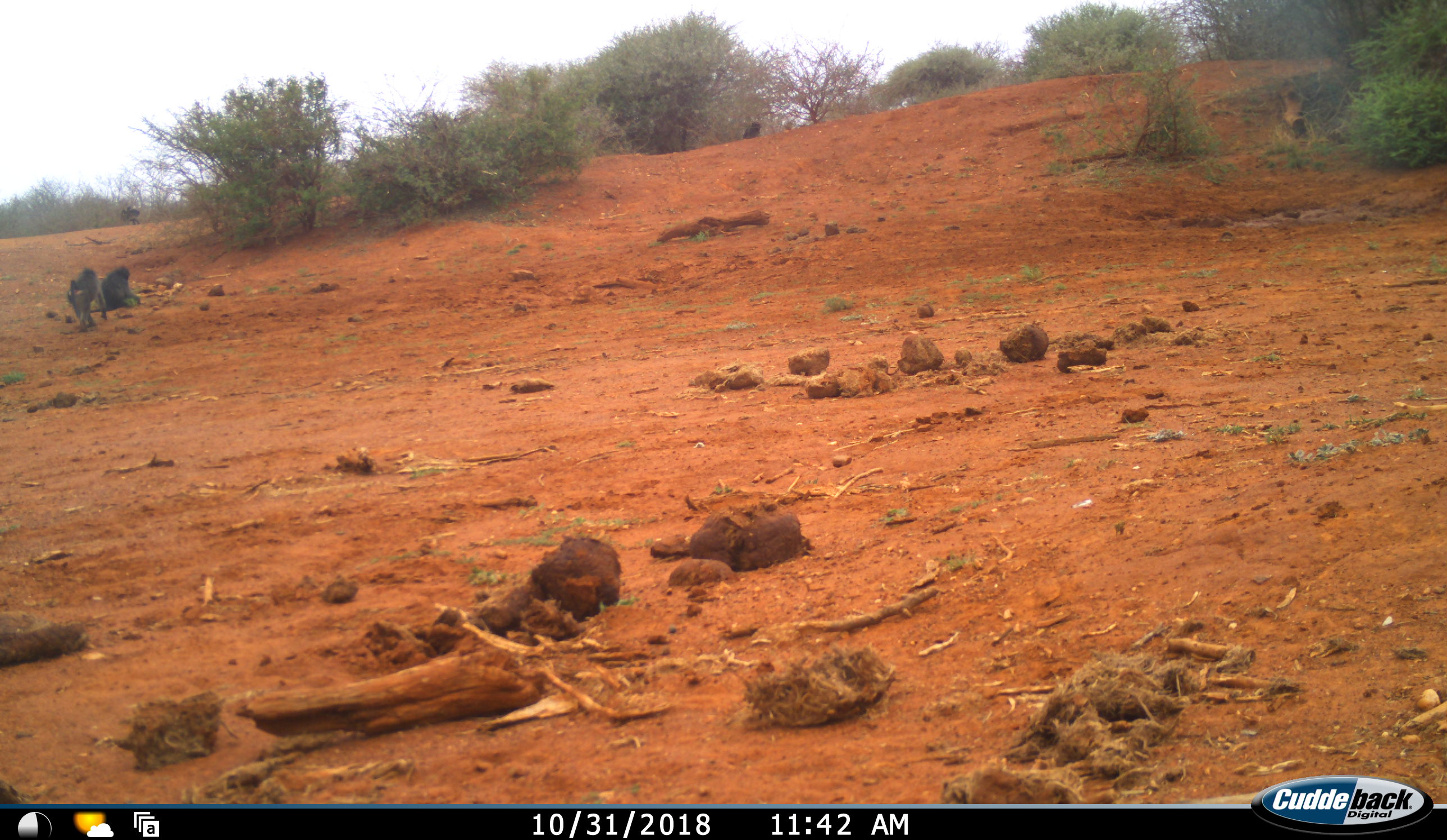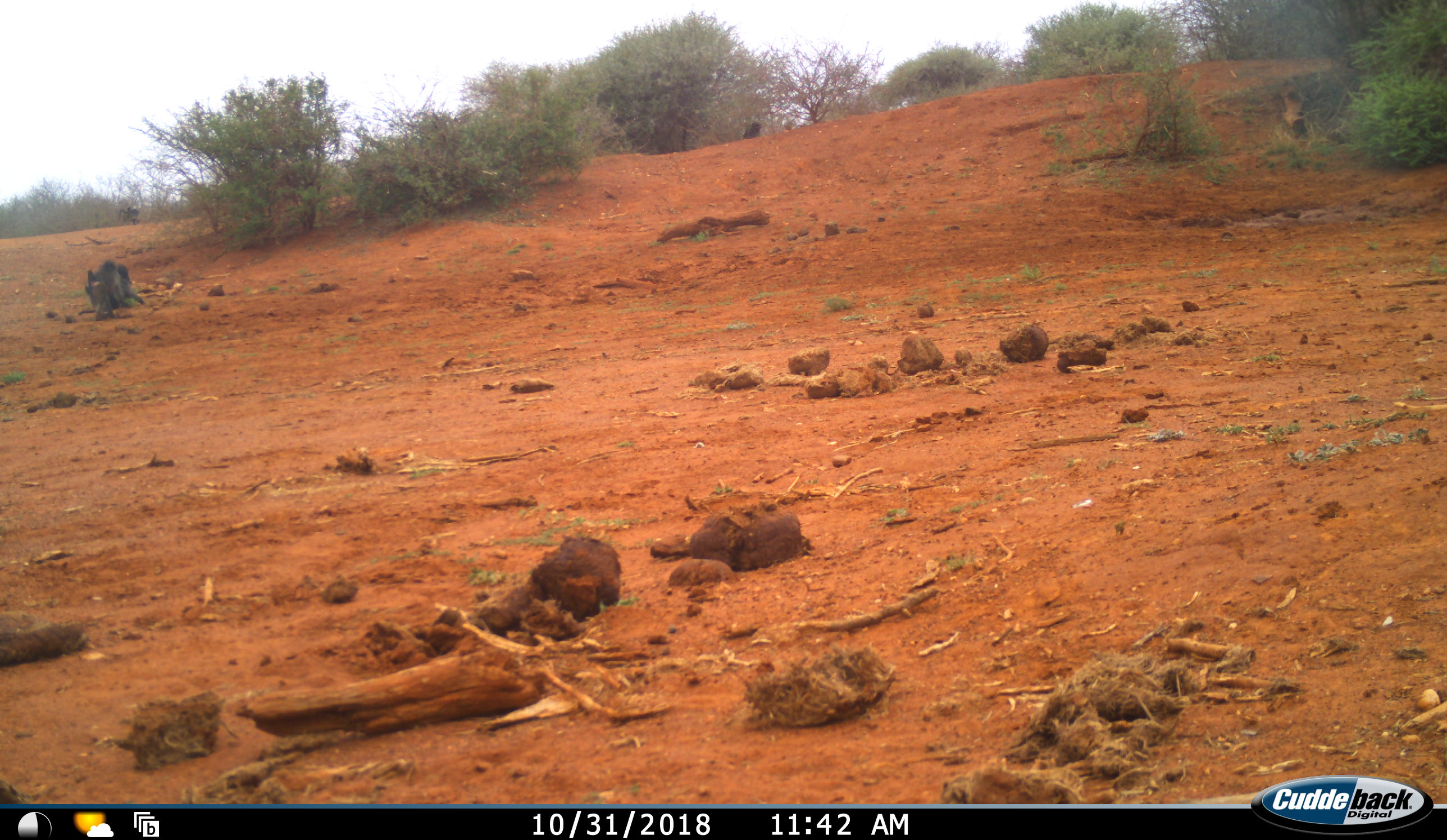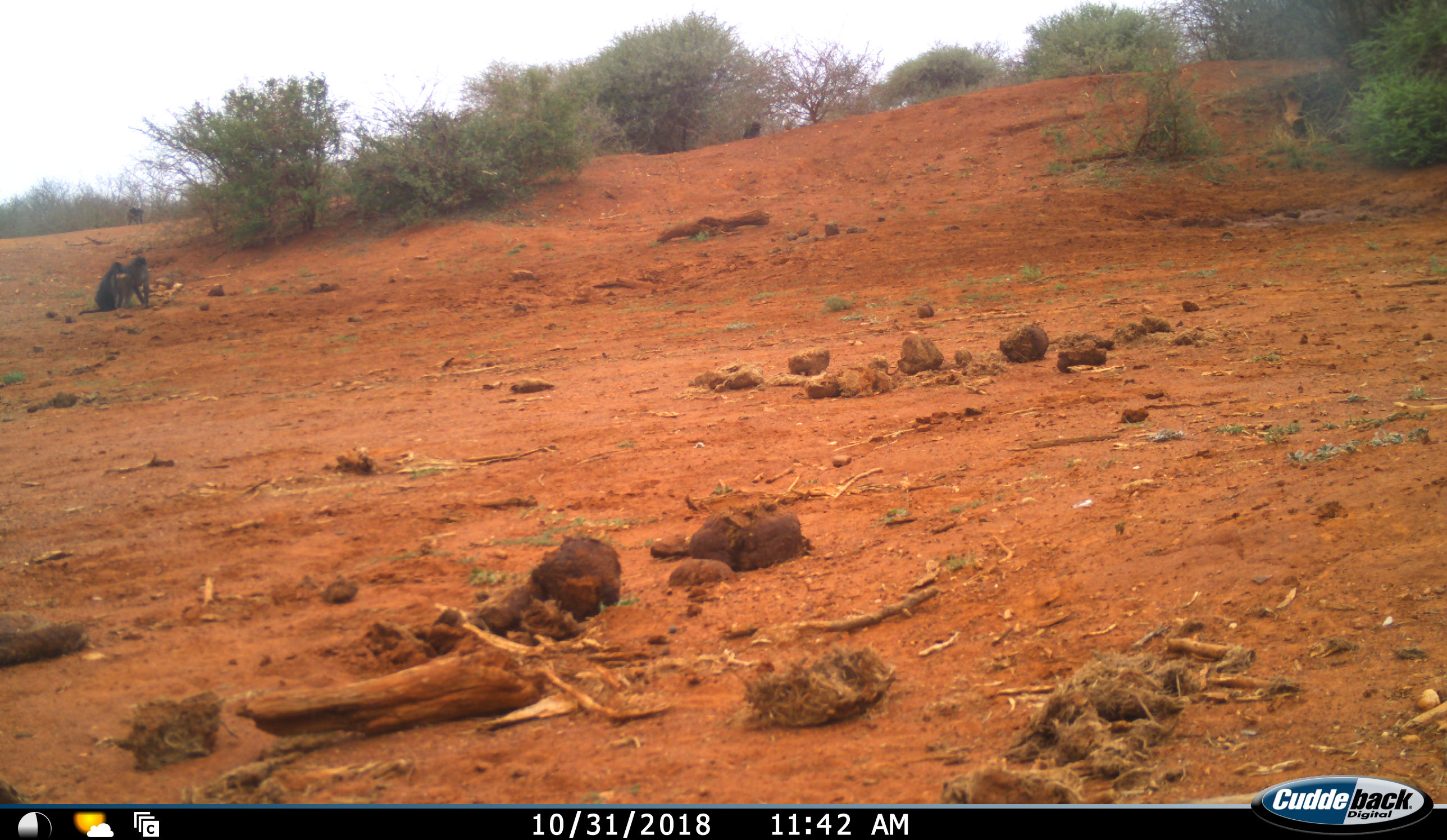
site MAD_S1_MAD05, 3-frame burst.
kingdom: Animalia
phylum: Chordata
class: Mammalia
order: Primates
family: Cercopithecidae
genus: Papio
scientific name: Papio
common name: baboon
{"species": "baboon (Papio)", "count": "3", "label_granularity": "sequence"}